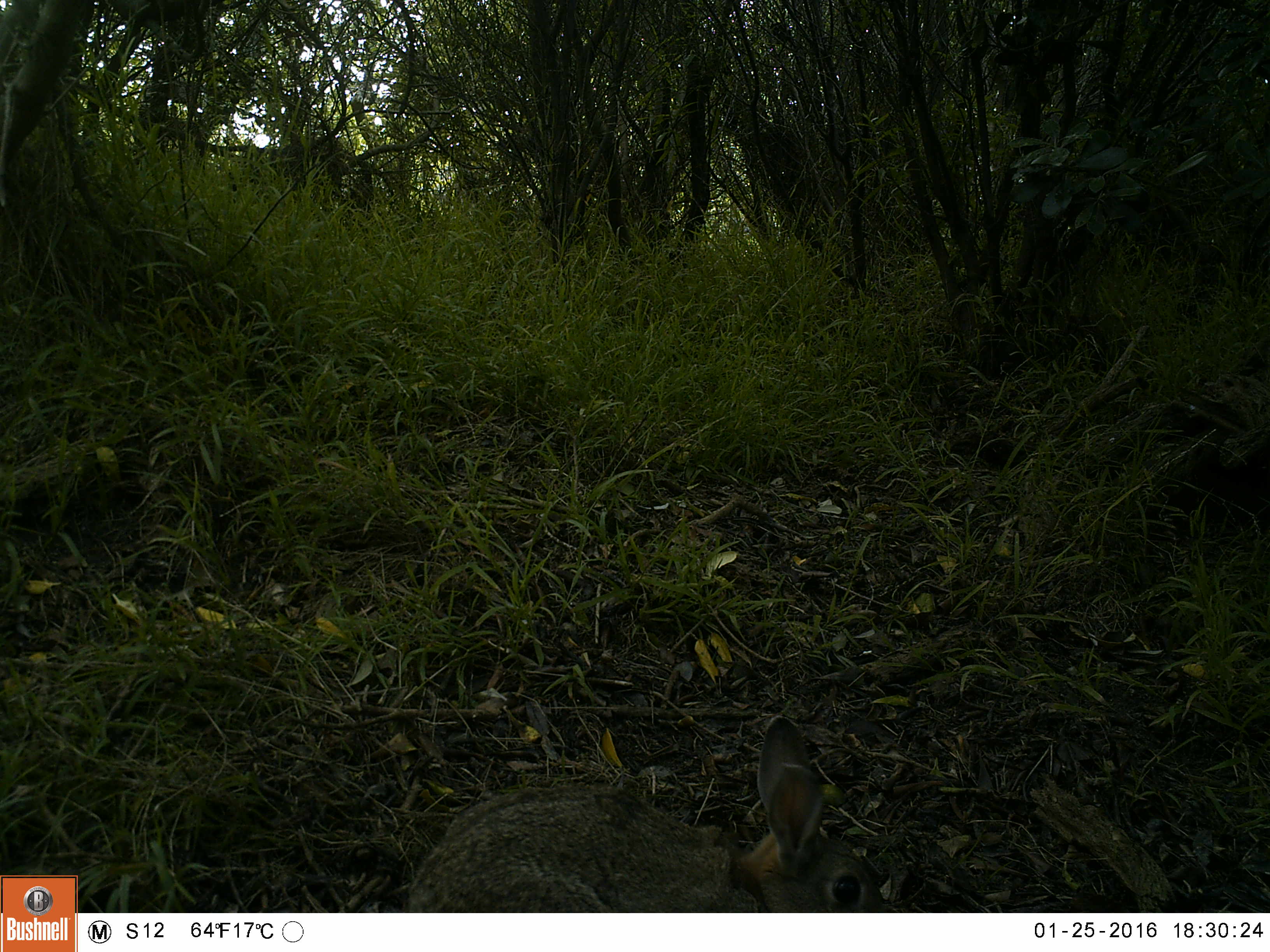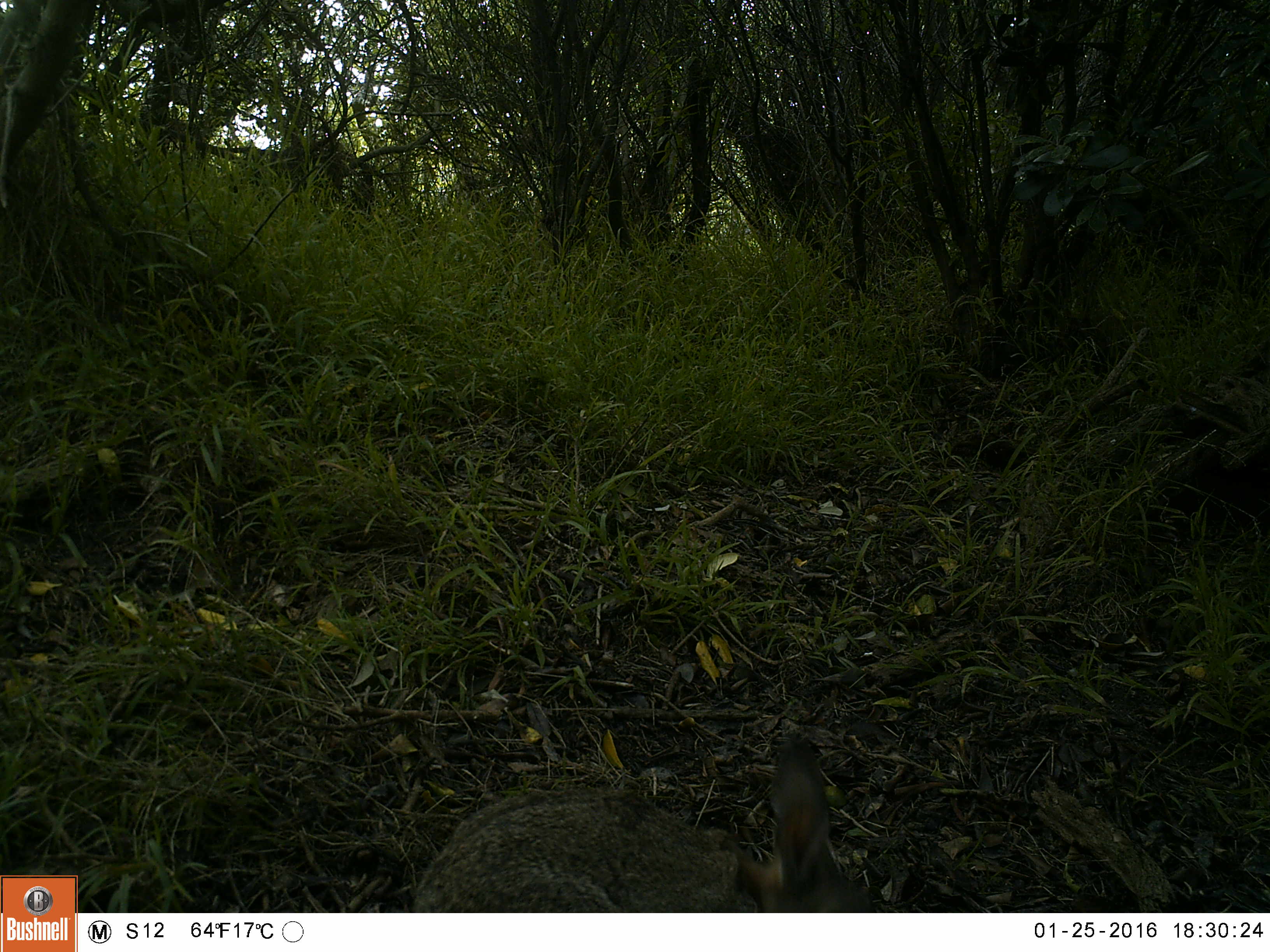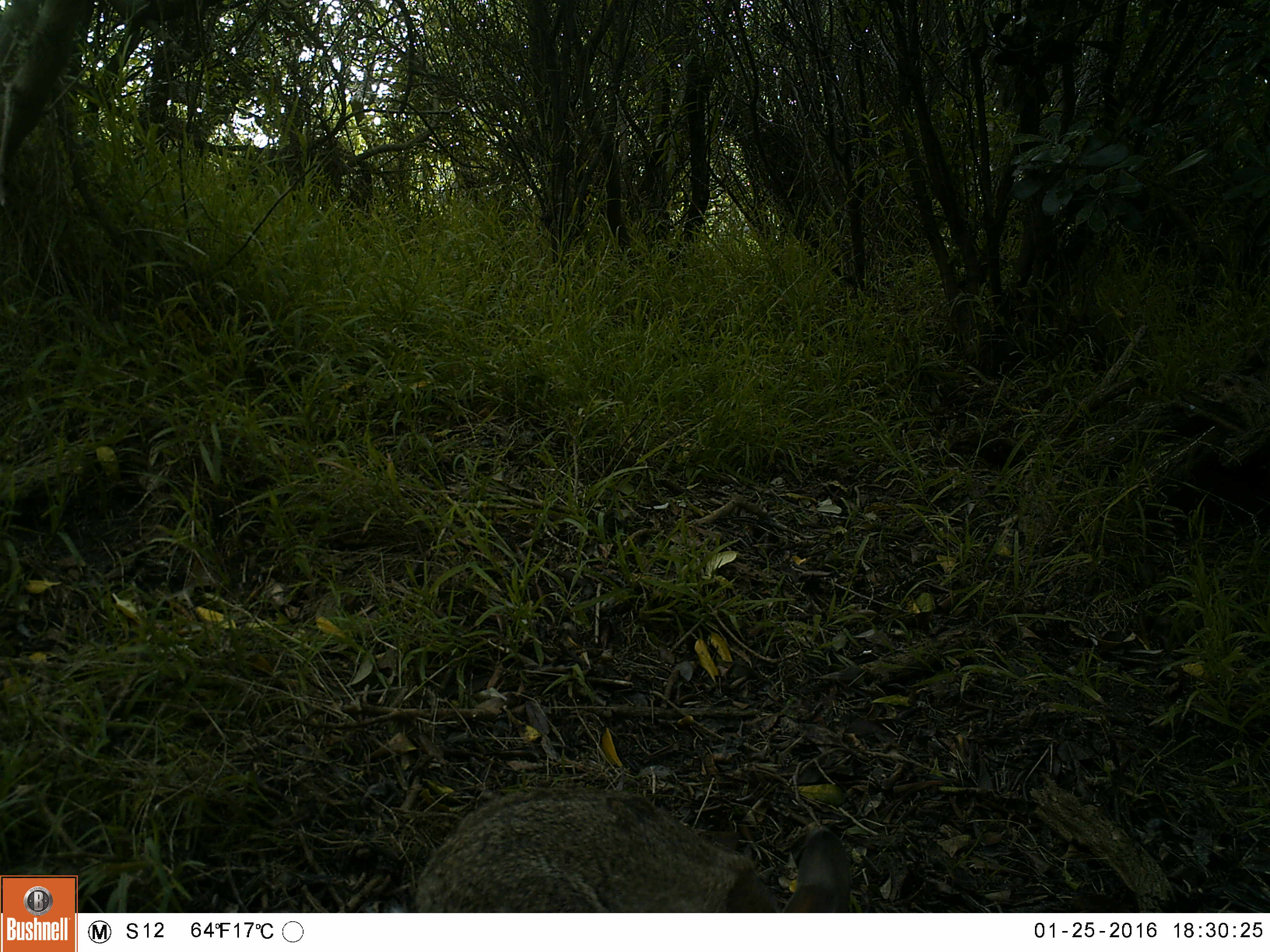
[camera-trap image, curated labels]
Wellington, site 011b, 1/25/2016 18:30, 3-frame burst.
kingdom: Animalia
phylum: Chordata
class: Mammalia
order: Lagomorpha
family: Leporidae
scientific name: Leporidae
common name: rabbit